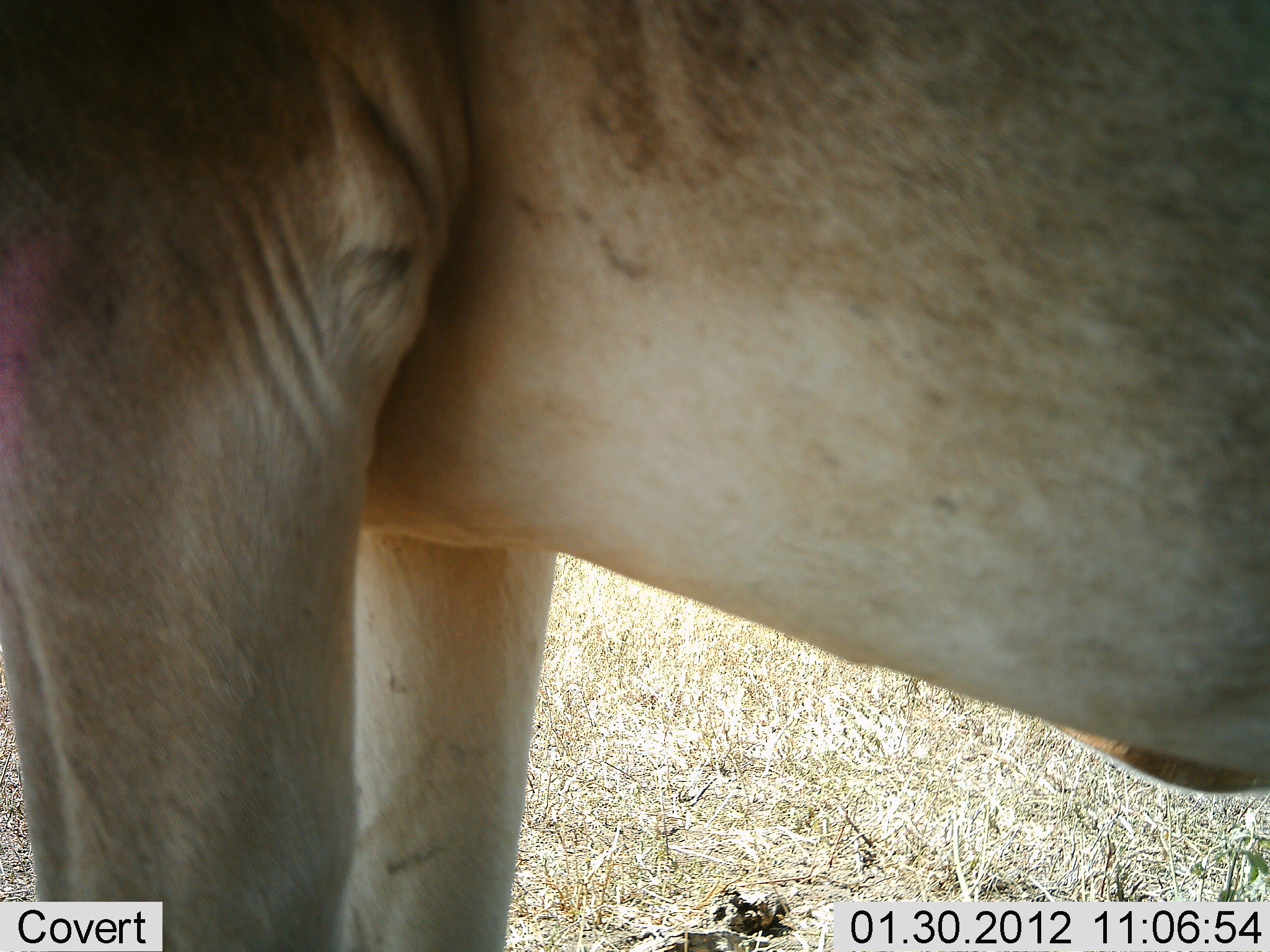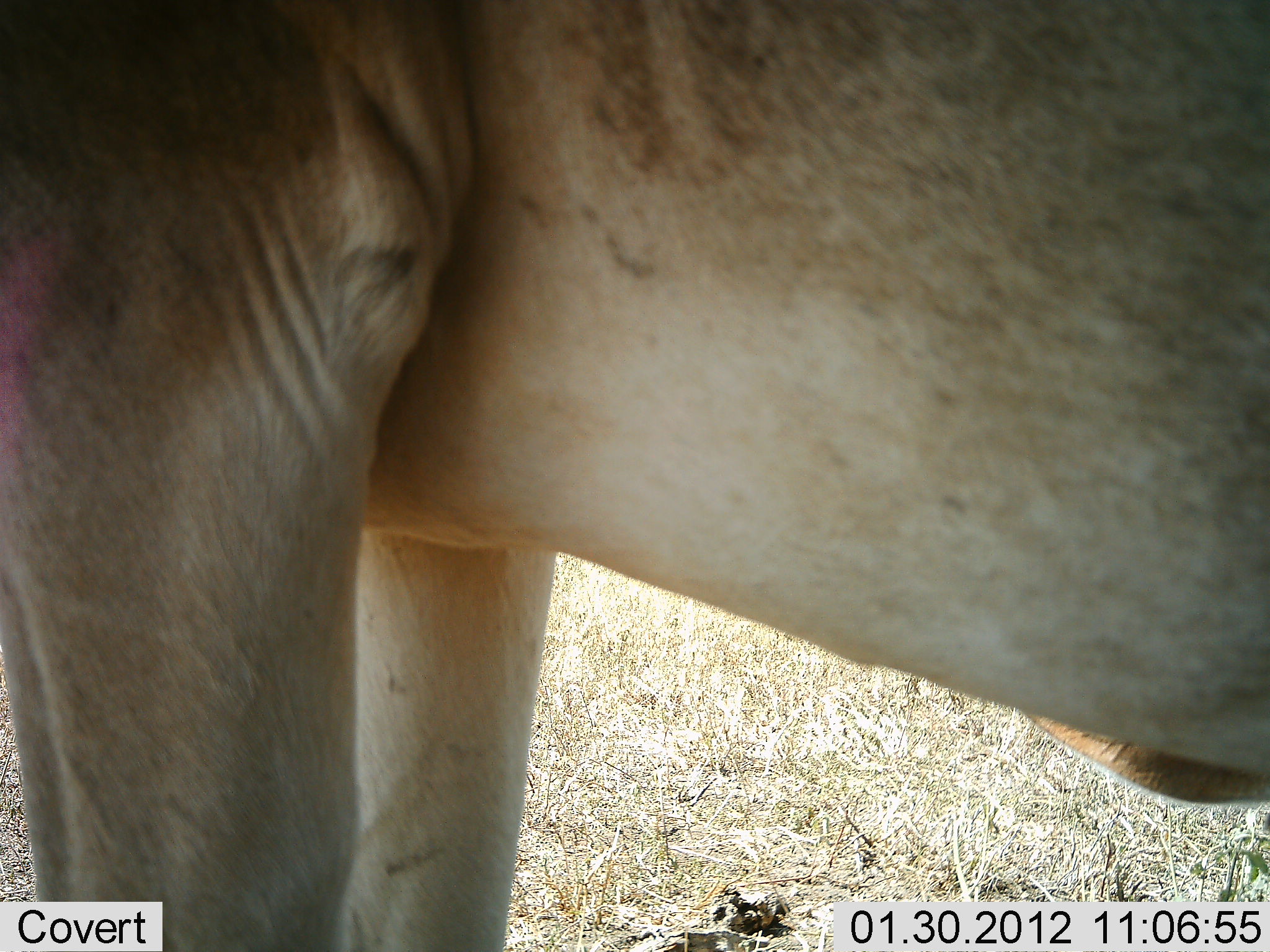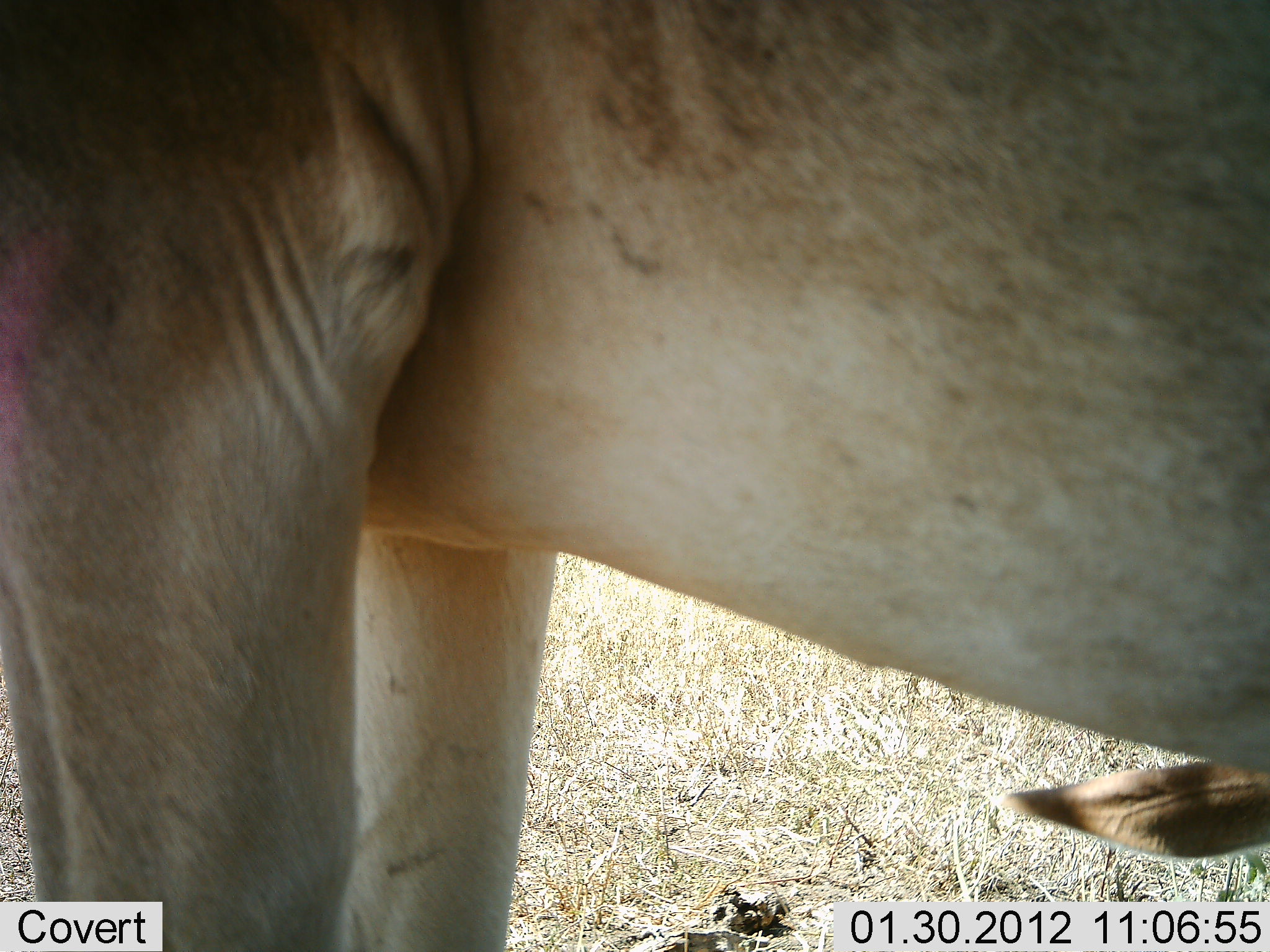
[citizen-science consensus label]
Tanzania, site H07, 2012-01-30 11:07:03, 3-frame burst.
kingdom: Animalia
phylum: Chordata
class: Mammalia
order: Artiodactyla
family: Bovidae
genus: Alcelaphus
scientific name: Alcelaphus buselaphus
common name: hartebeest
Hartebeest (Alcelaphus buselaphus), count 1. Behavior (volunteer vote fractions): standing 93%, resting 13%, moving 0%, interacting 0%. Young present (vote fraction): 7%. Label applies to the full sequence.